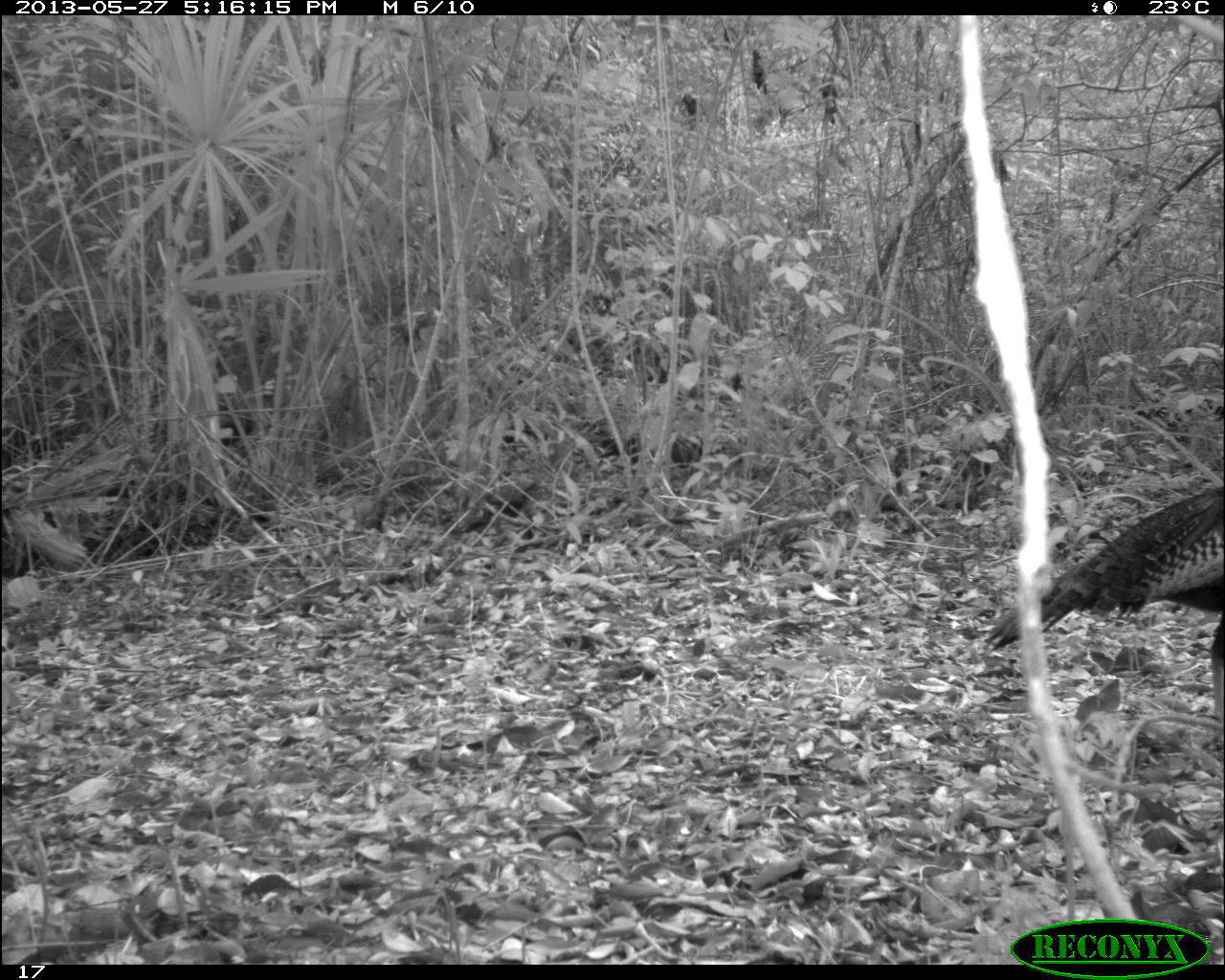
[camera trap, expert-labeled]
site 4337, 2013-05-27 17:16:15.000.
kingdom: Animalia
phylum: Chordata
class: Aves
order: Galliformes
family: Phasianidae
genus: Meleagris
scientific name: Meleagris ocellata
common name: ocellated turkey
Meleagris ocellata (ocellated turkey), count 1, sex female.